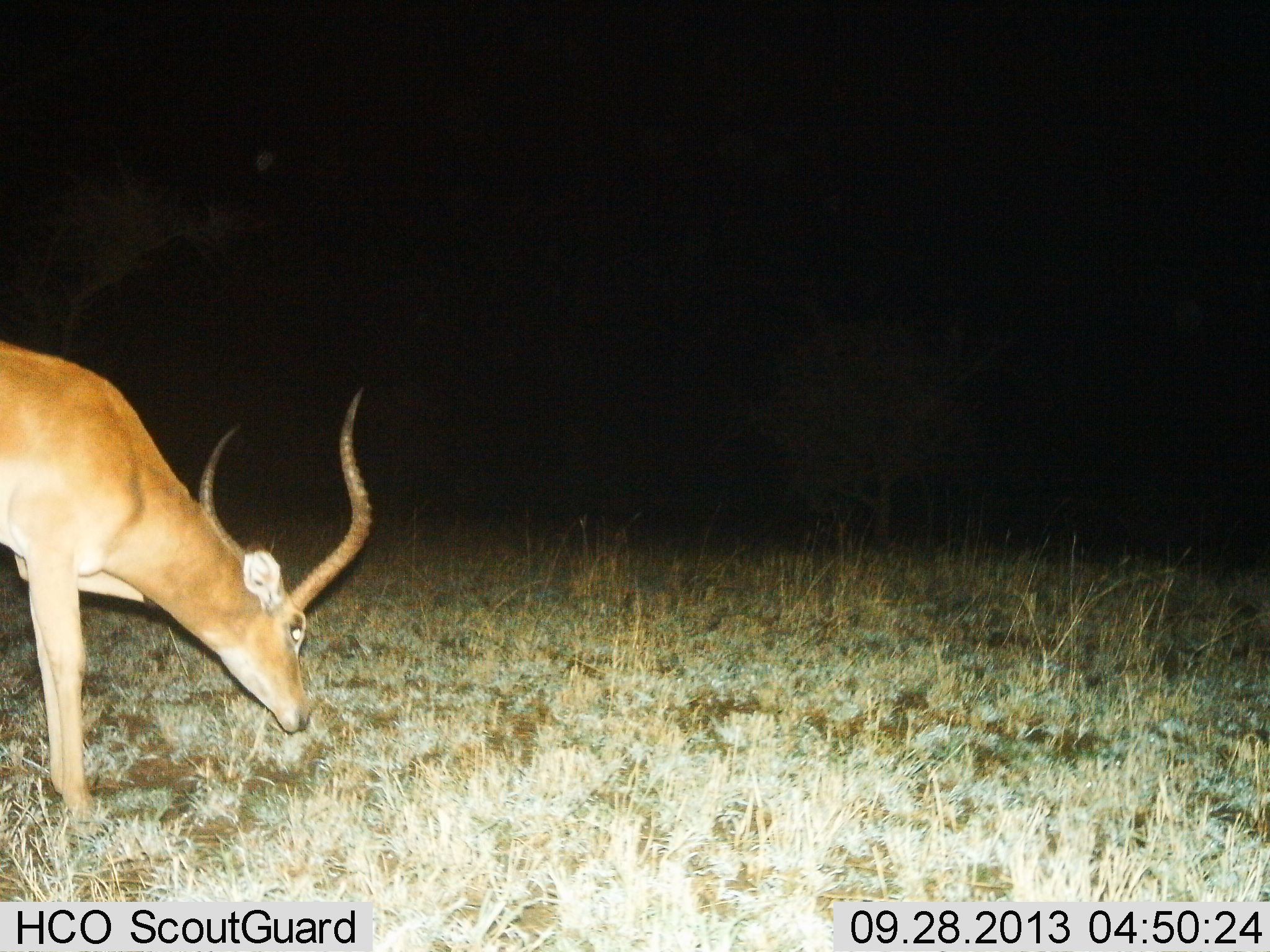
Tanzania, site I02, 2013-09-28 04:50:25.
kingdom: Animalia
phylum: Chordata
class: Mammalia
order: Artiodactyla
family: Bovidae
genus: Aepyceros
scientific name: Aepyceros melampus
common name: impala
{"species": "impala (Aepyceros melampus)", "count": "1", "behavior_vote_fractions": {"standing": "40%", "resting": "0%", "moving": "10%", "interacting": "0%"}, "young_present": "0%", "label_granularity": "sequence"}